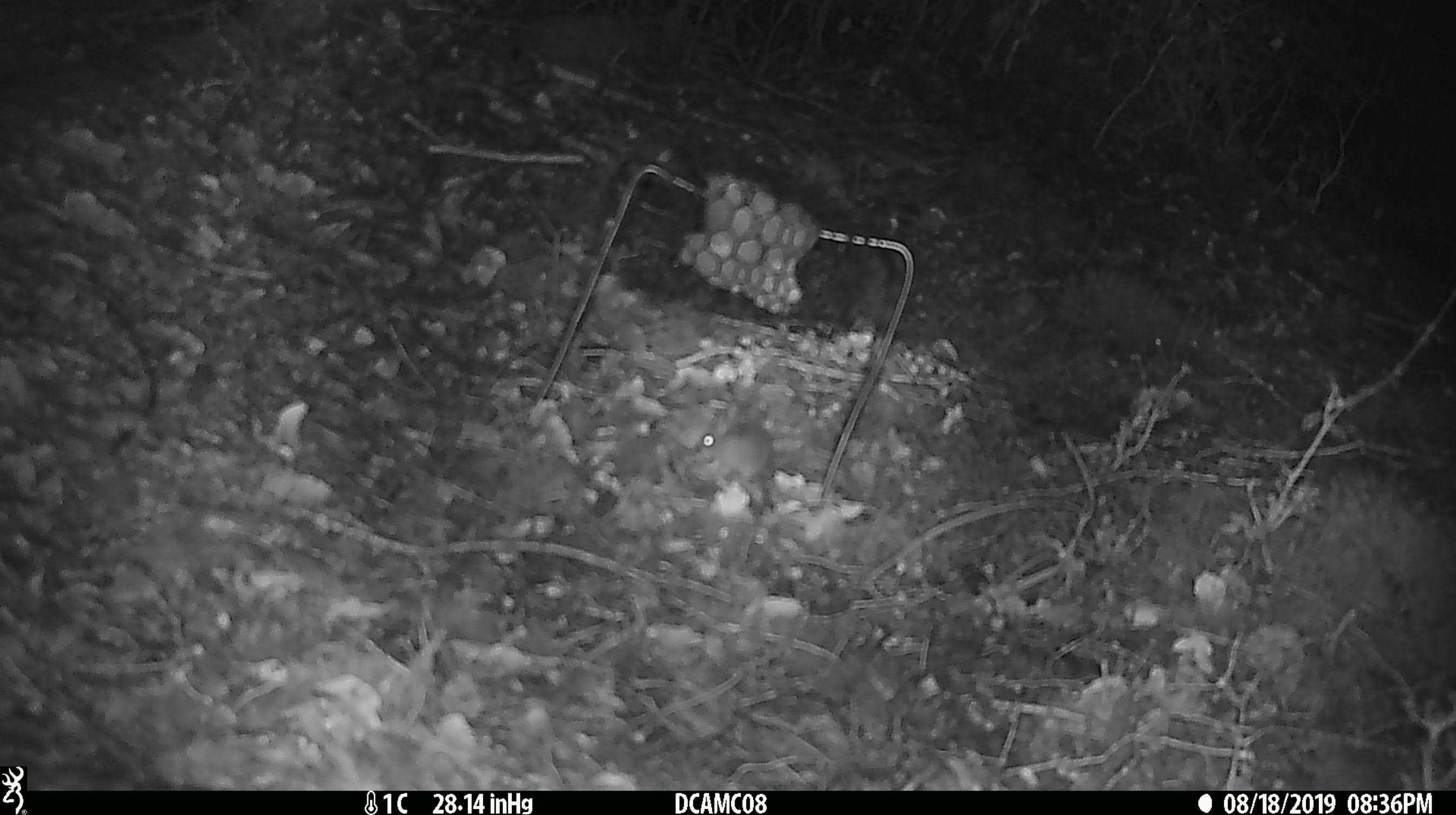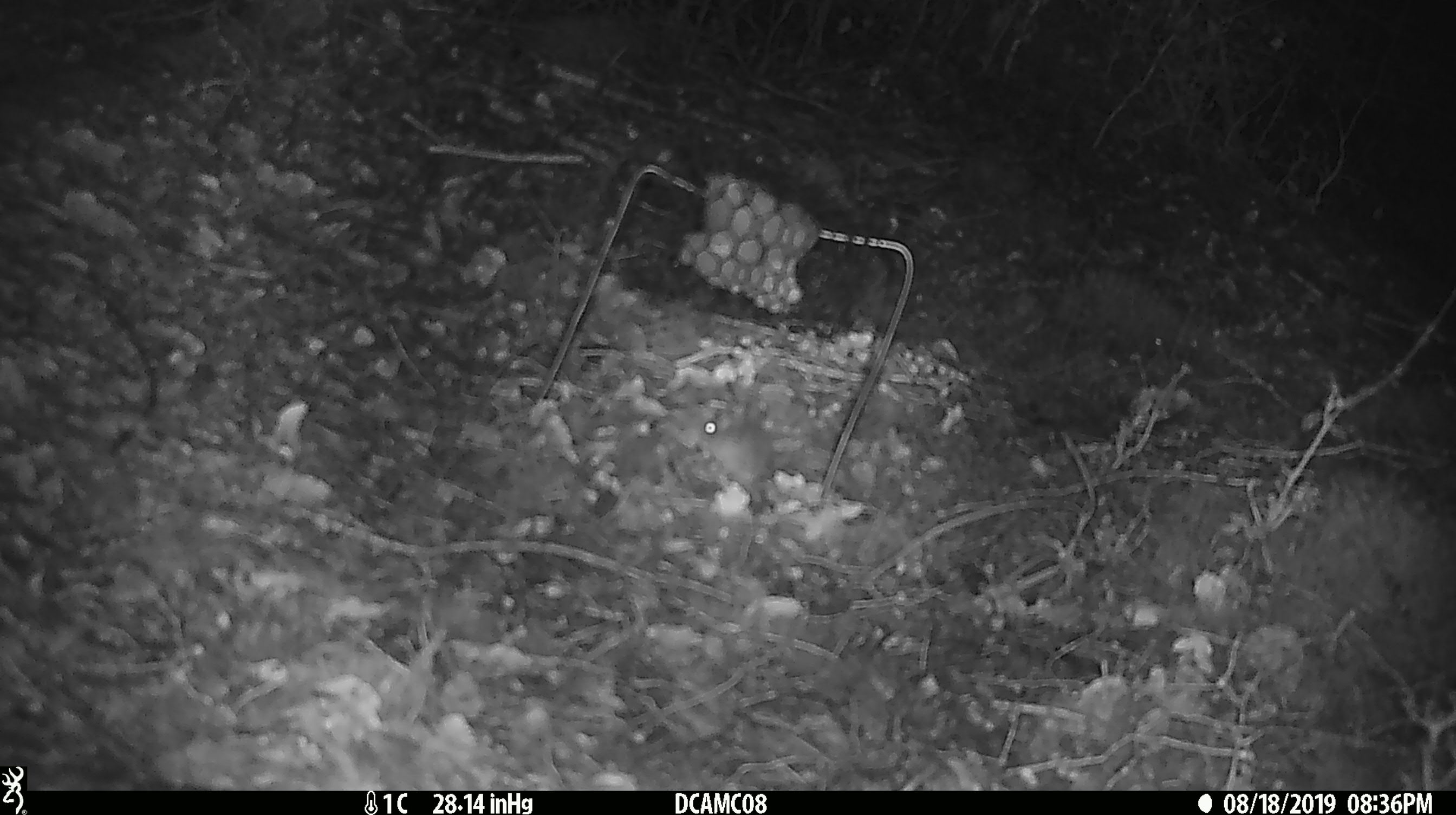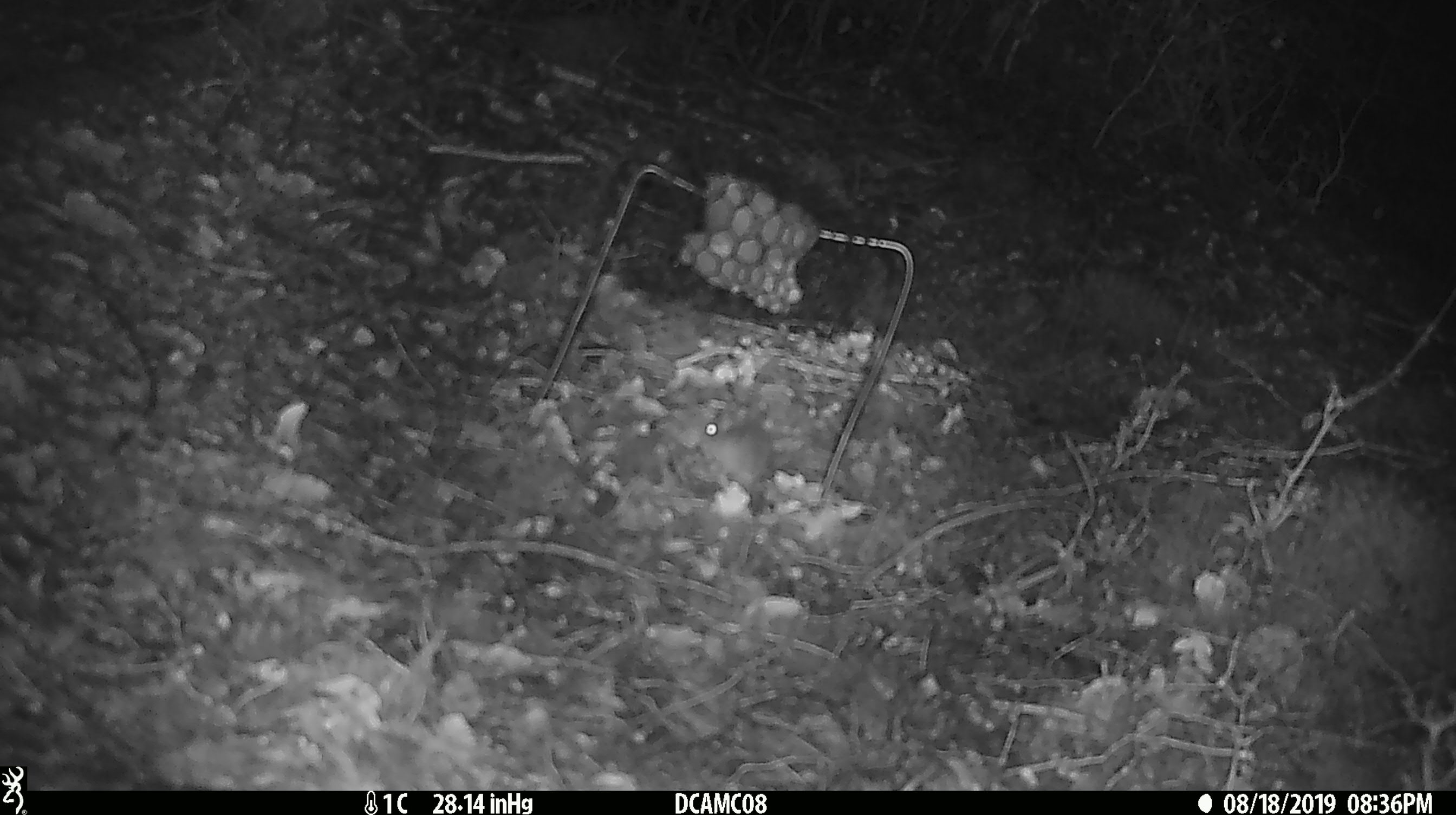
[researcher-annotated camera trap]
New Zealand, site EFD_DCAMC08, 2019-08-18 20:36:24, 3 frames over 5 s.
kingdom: Animalia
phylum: Chordata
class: Mammalia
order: Rodentia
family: Muridae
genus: Mus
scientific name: Mus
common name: mouse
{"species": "mouse (Mus)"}